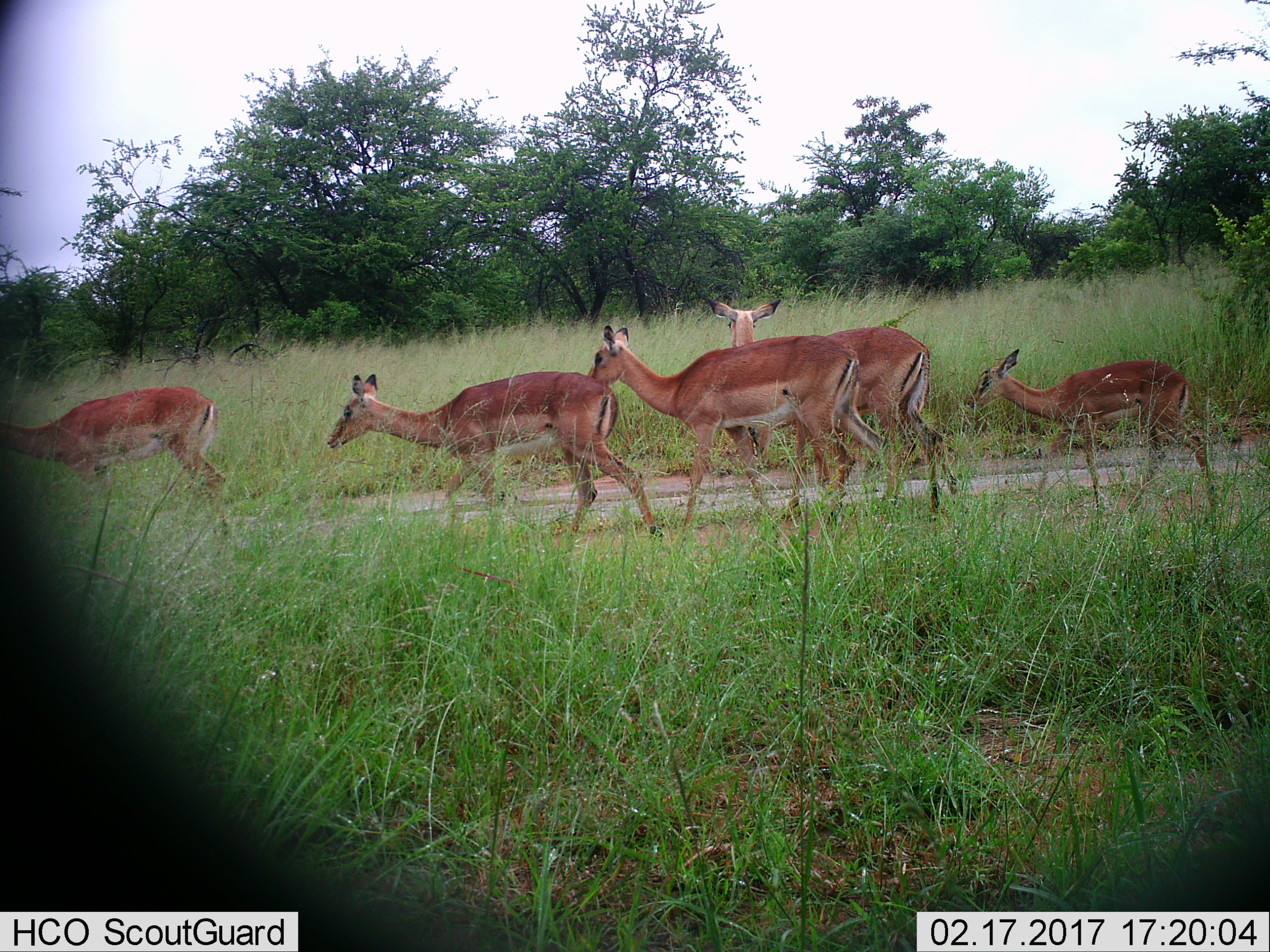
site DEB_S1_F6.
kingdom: Animalia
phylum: Chordata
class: Mammalia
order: Artiodactyla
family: Bovidae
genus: Aepyceros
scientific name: Aepyceros melampus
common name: impala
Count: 5.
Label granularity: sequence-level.